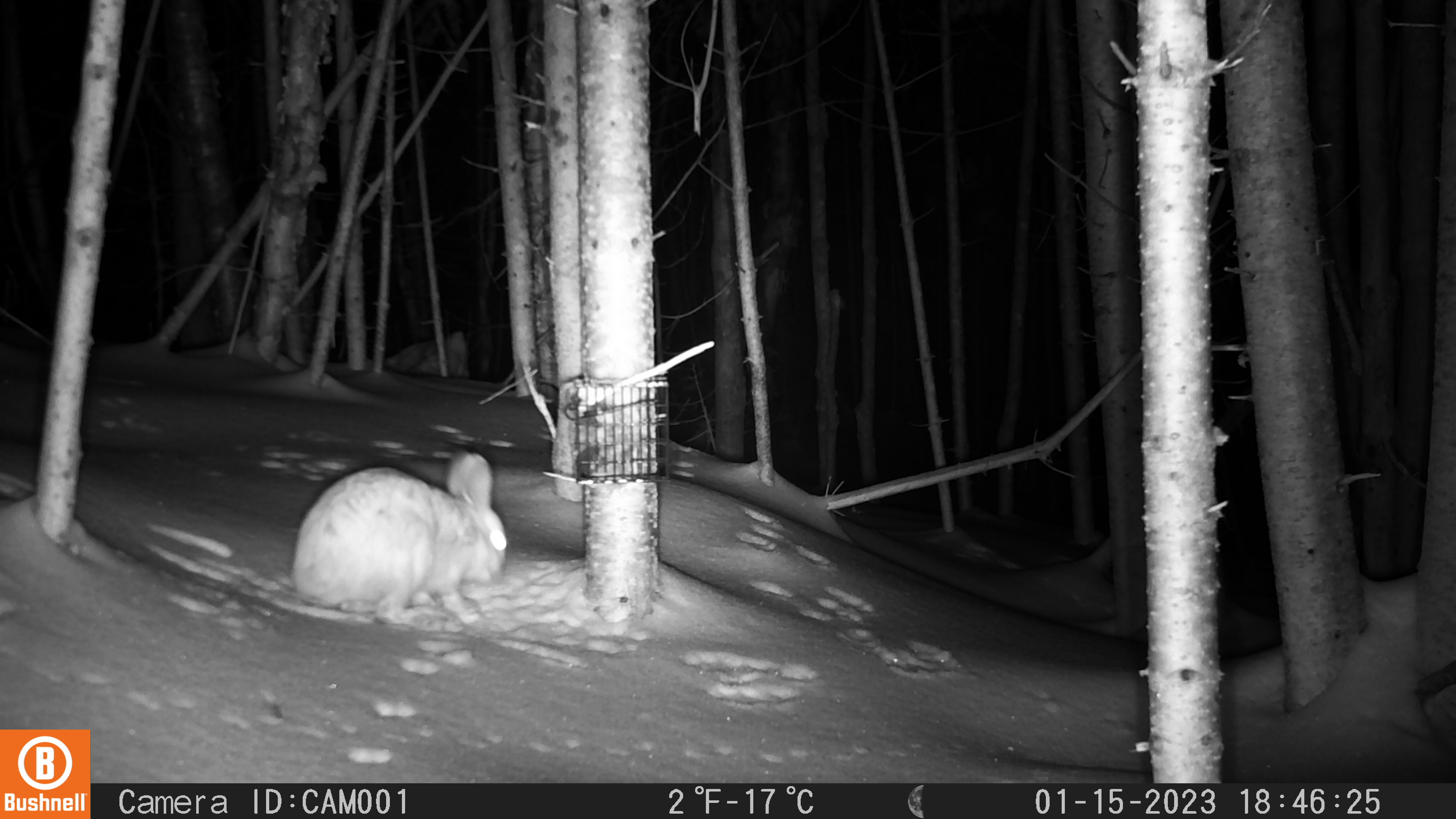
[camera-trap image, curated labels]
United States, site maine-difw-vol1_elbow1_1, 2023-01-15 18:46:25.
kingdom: Animalia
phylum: Chordata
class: Mammalia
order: Lagomorpha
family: Leporidae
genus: Lepus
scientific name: Lepus americanus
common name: snowshoe hare